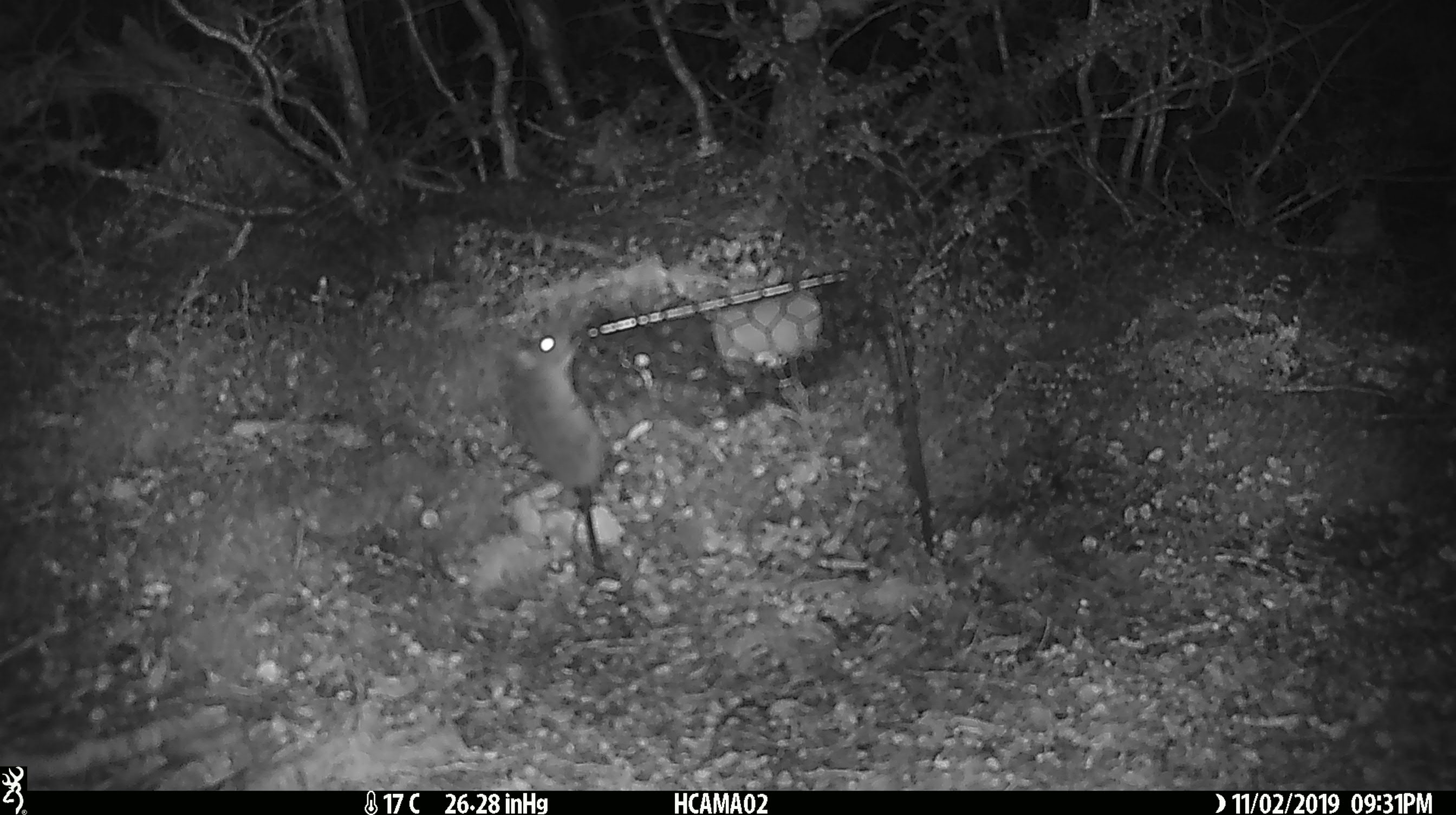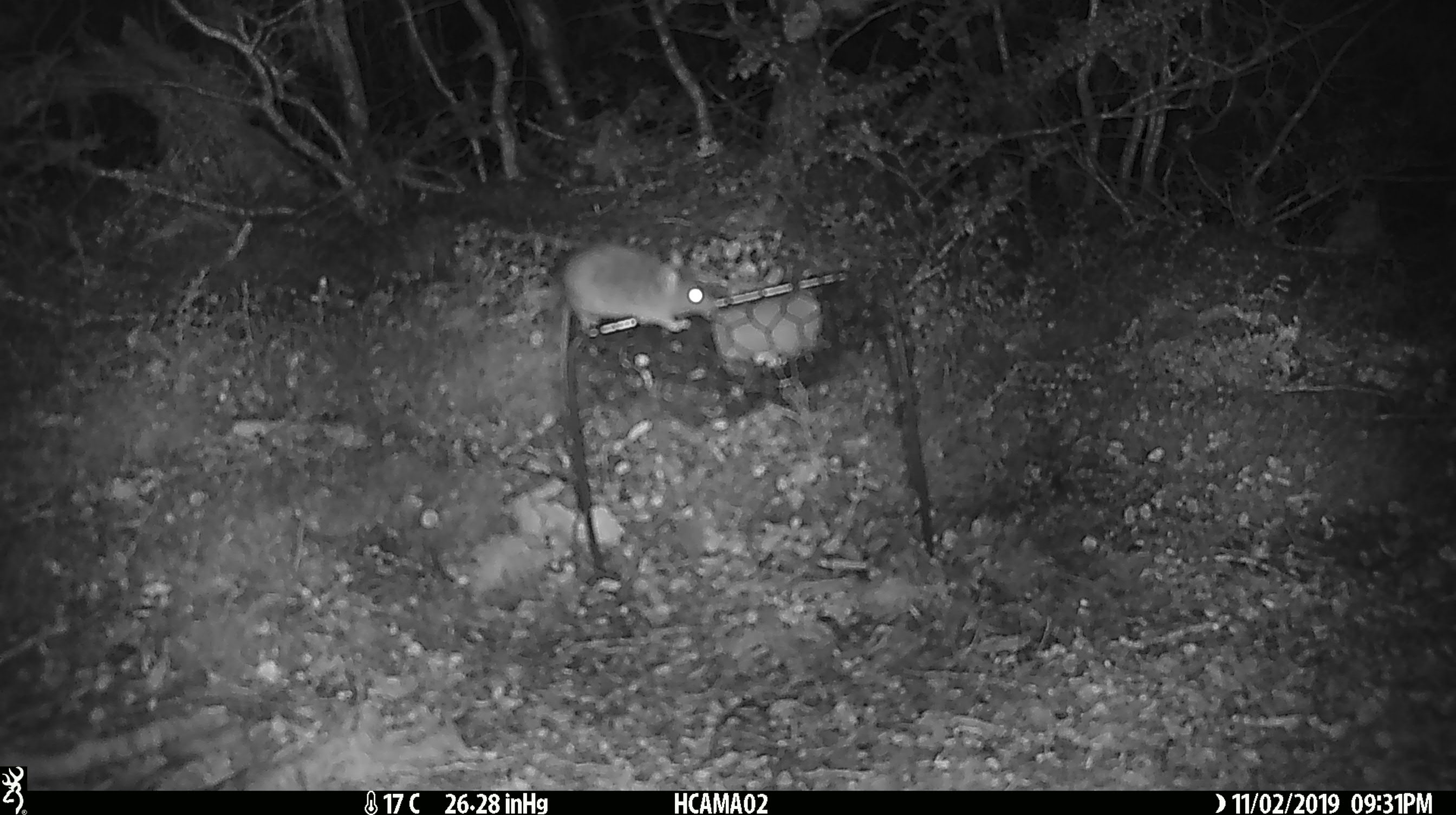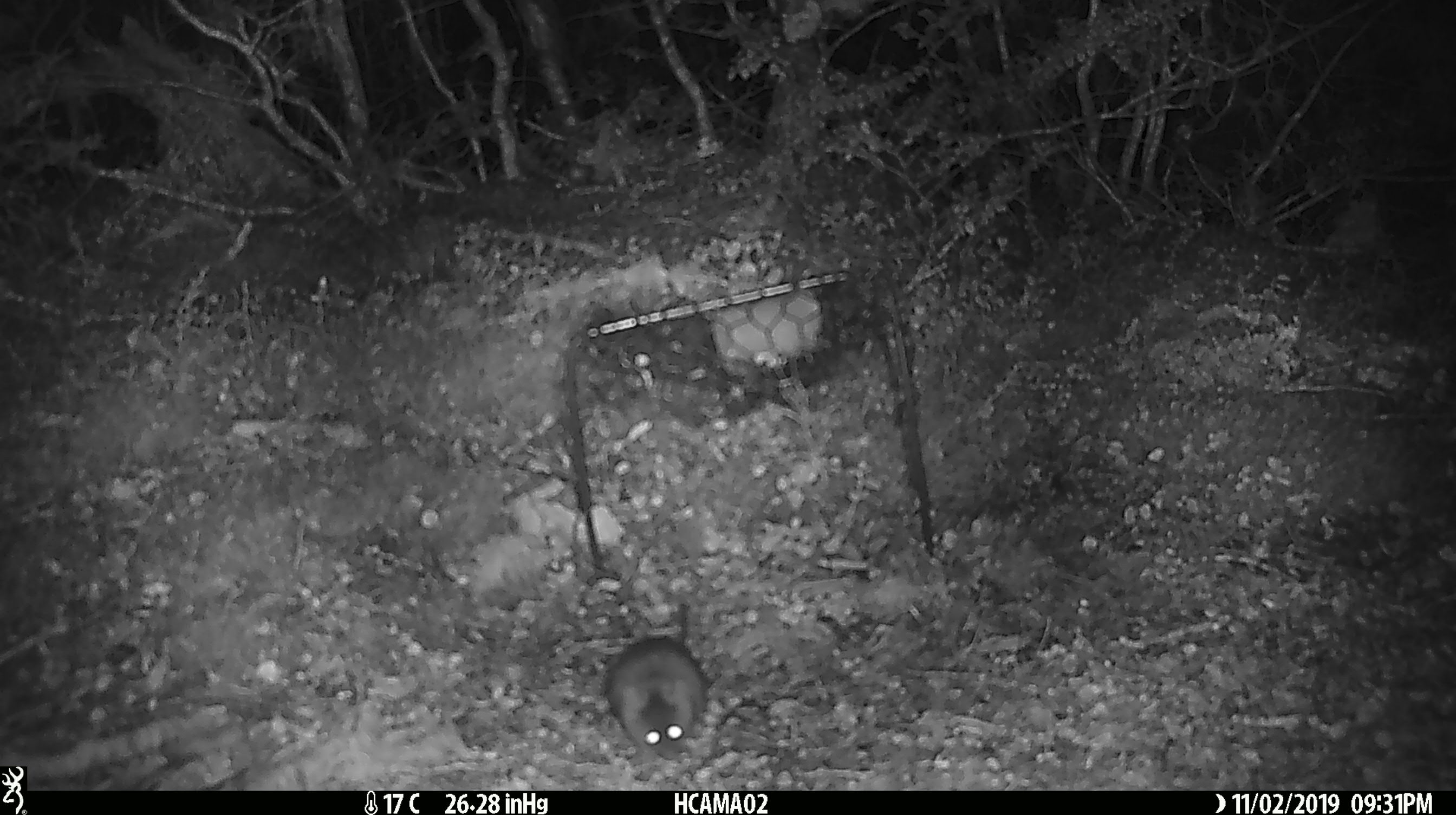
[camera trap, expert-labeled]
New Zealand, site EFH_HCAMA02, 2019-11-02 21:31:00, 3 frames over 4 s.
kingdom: Animalia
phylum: Chordata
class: Mammalia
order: Rodentia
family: Muridae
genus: Mus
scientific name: Mus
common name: mouse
Mouse (Mus).